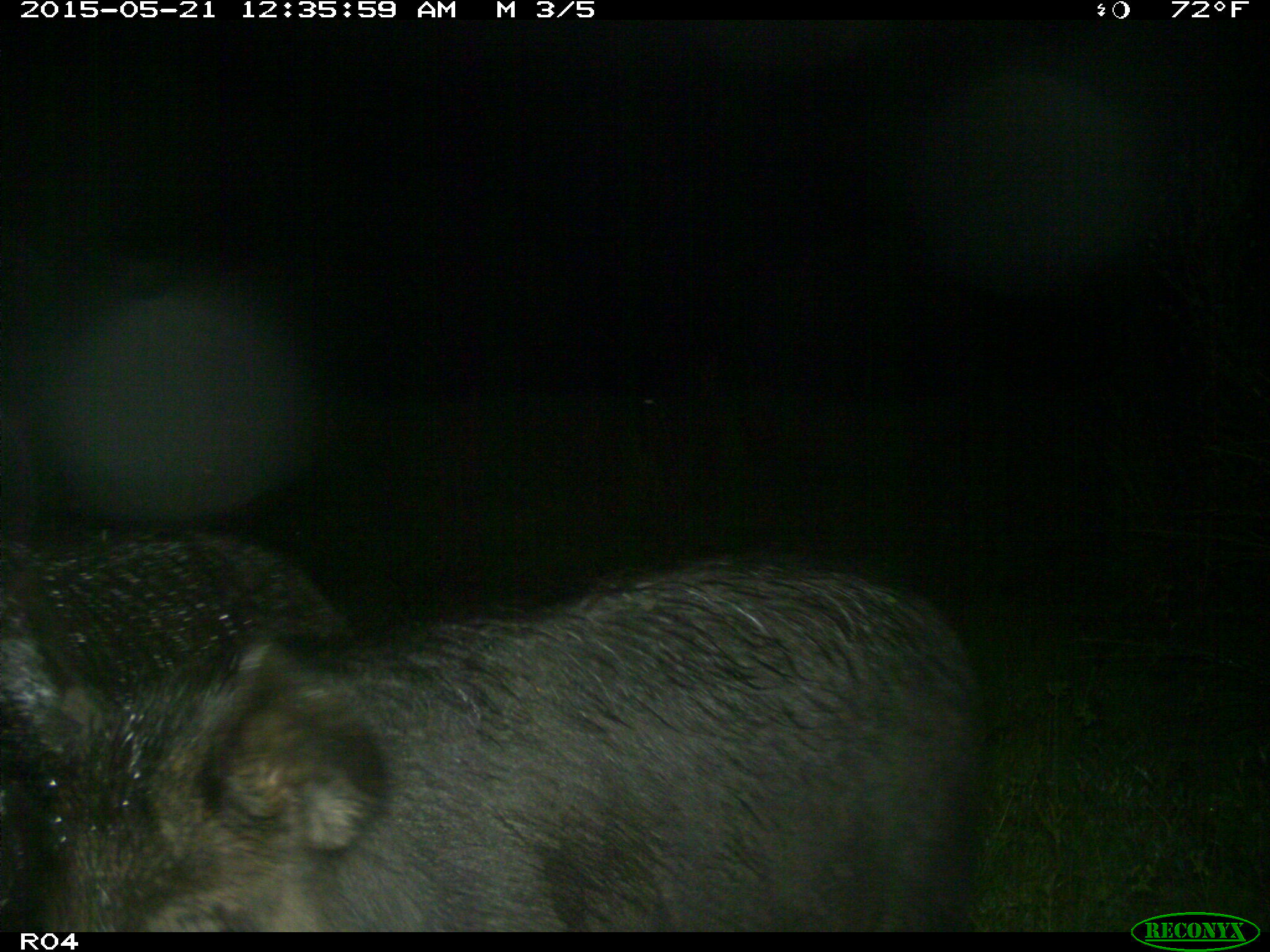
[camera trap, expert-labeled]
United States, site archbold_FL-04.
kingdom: Animalia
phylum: Chordata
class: Mammalia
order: Artiodactyla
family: Suidae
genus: Sus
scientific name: Sus scrofa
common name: wild boar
Sus scrofa (wild boar).